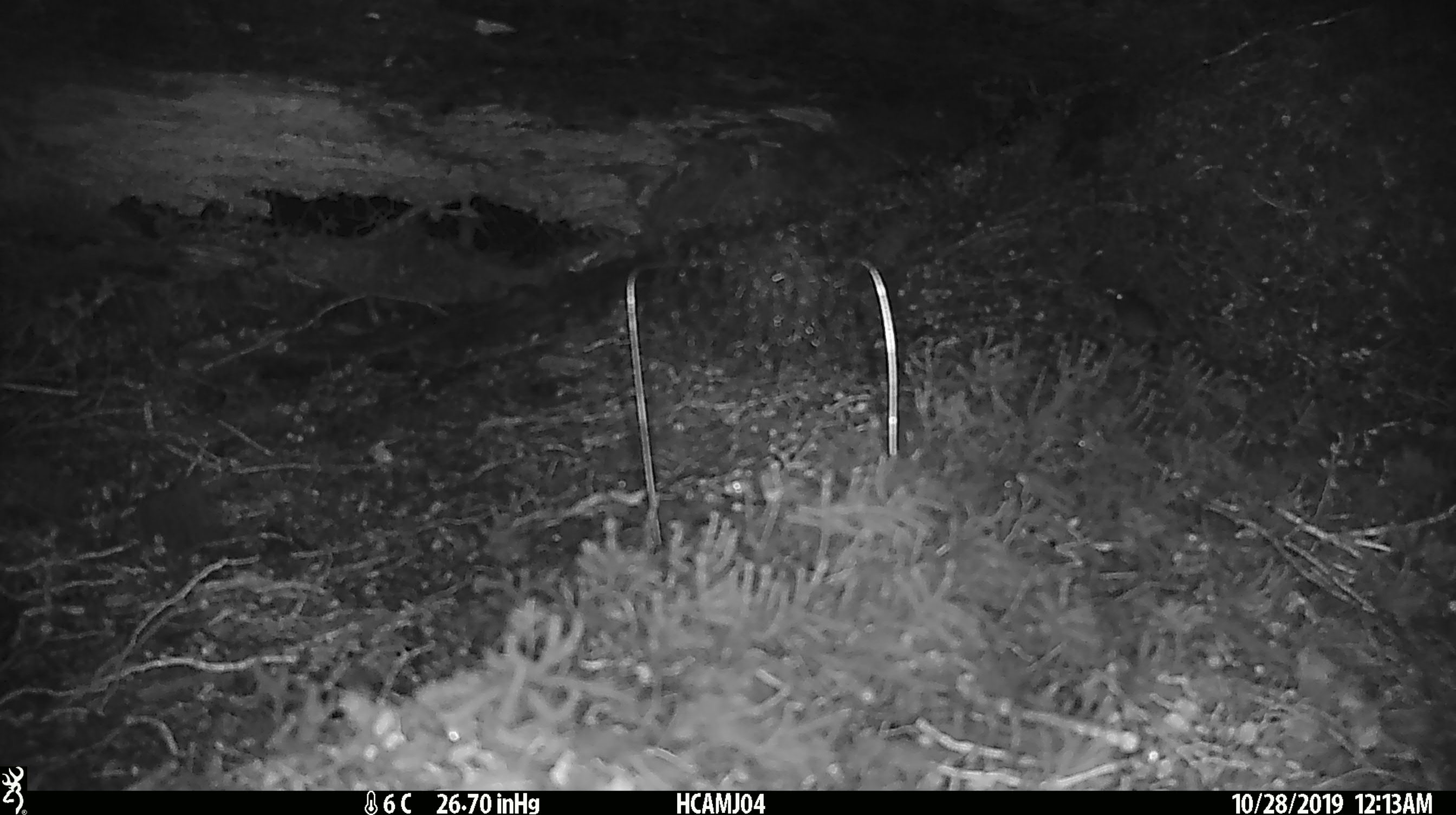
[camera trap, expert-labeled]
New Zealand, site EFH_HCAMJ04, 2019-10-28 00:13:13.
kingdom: Animalia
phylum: Chordata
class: Mammalia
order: Rodentia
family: Muridae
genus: Mus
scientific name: Mus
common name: mouse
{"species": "mouse (Mus)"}